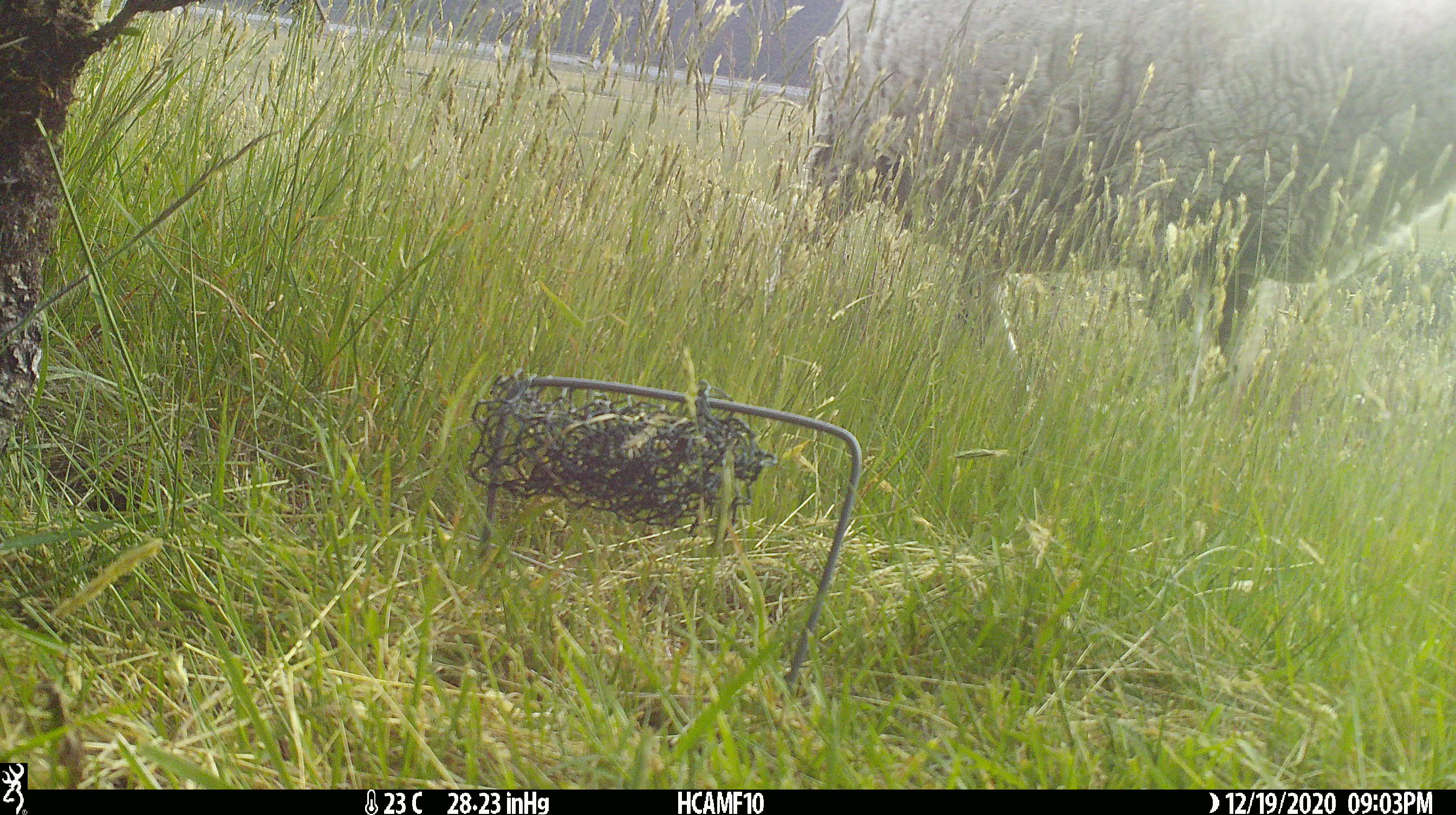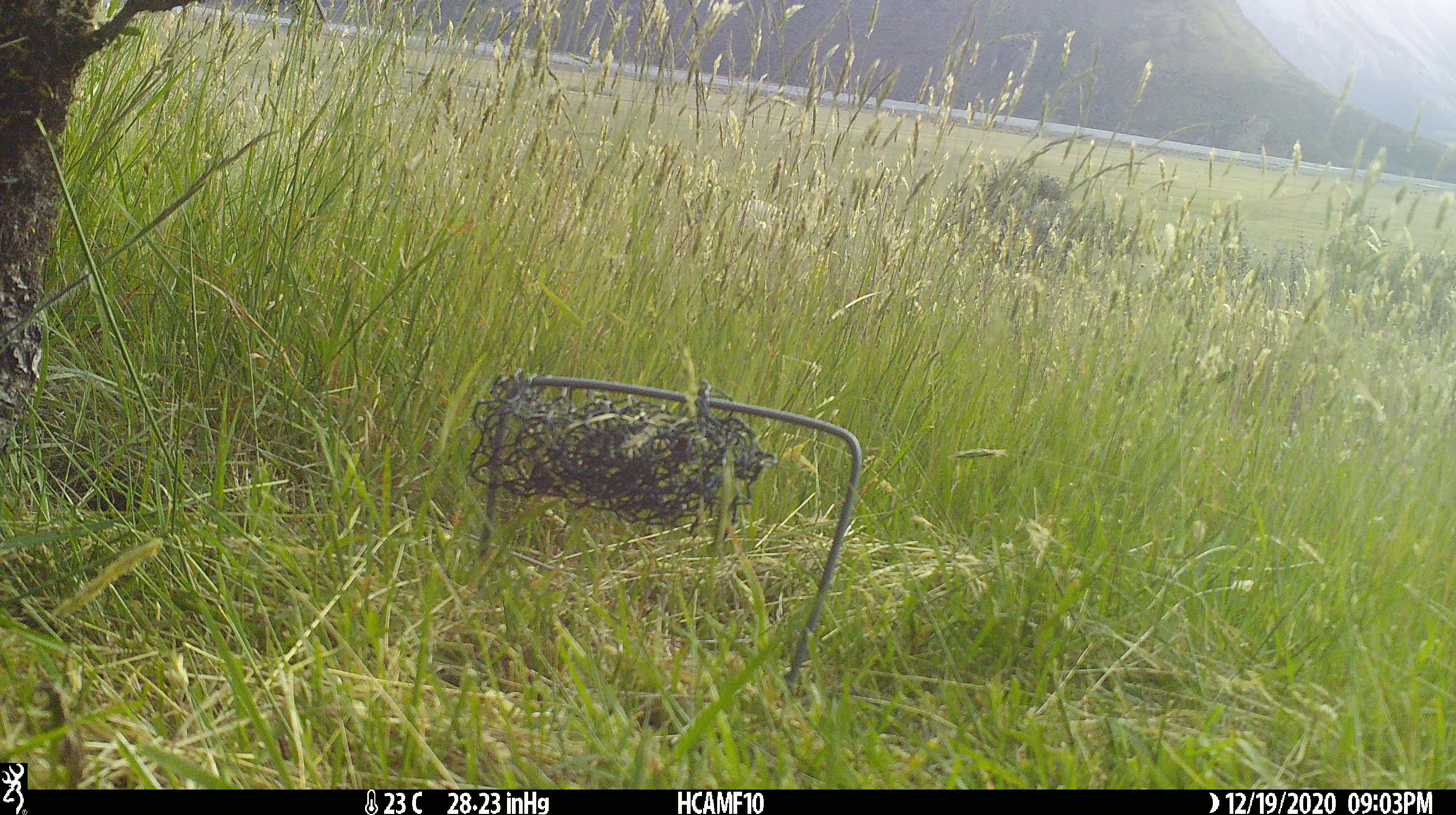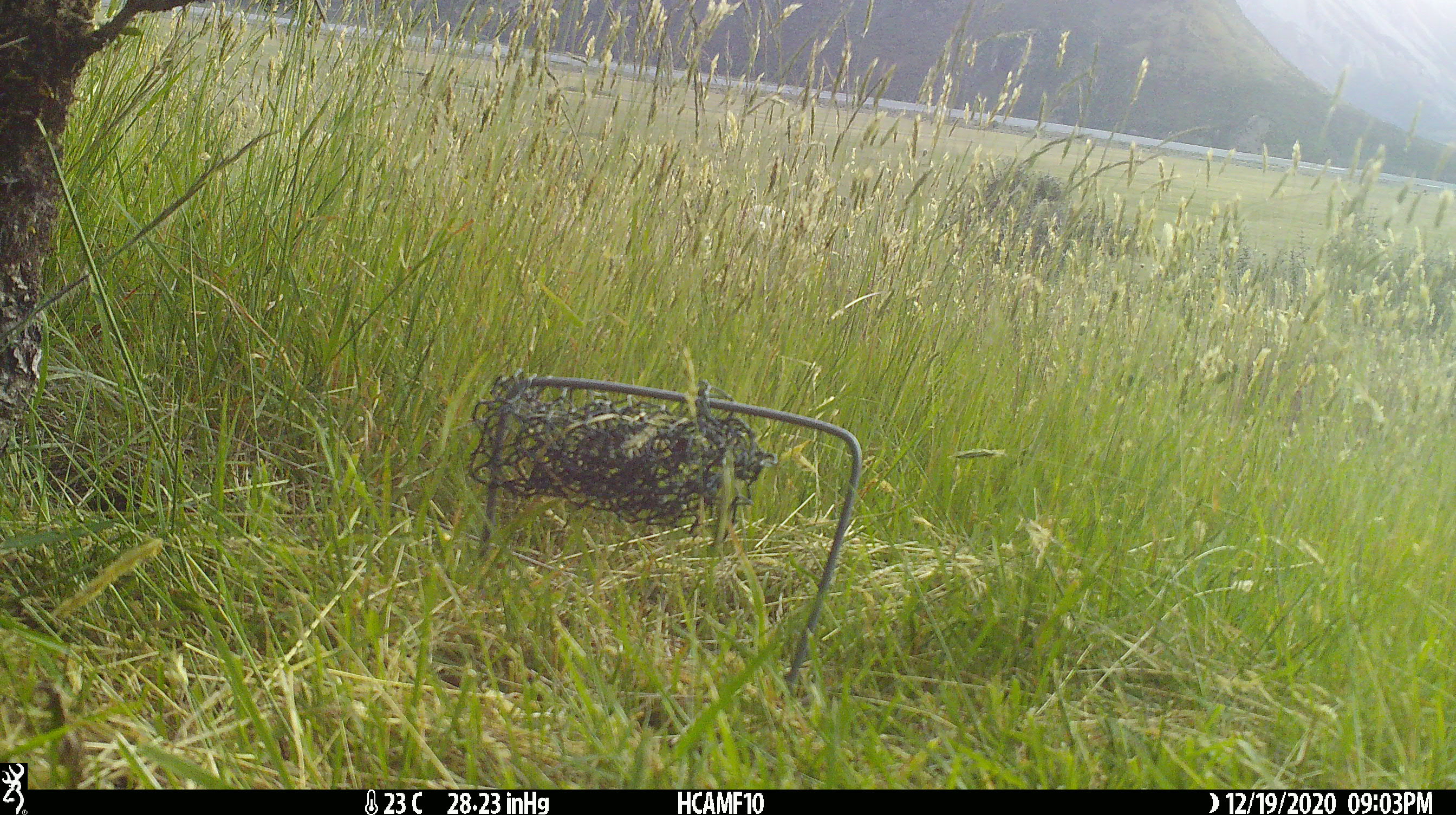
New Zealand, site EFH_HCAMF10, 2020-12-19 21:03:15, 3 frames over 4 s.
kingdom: Animalia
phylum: Chordata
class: Mammalia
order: Artiodactyla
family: Bovidae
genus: Ovis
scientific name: Ovis aries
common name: domestic sheep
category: sheep